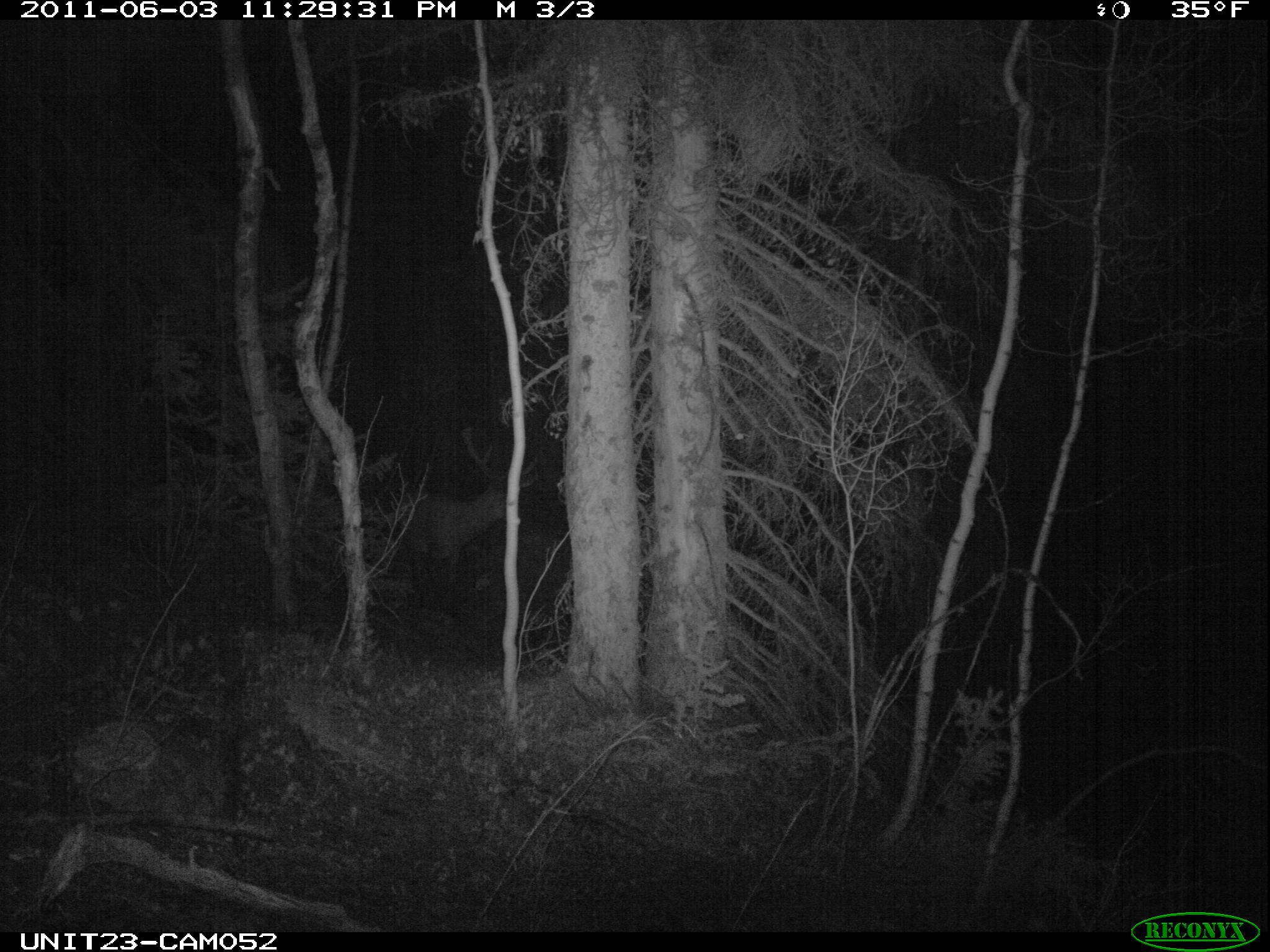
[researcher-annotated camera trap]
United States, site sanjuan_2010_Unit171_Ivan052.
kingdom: Animalia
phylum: Chordata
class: Mammalia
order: Artiodactyla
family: Cervidae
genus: Cervus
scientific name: Cervus elaphus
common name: red deer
Cervus elaphus (red deer).